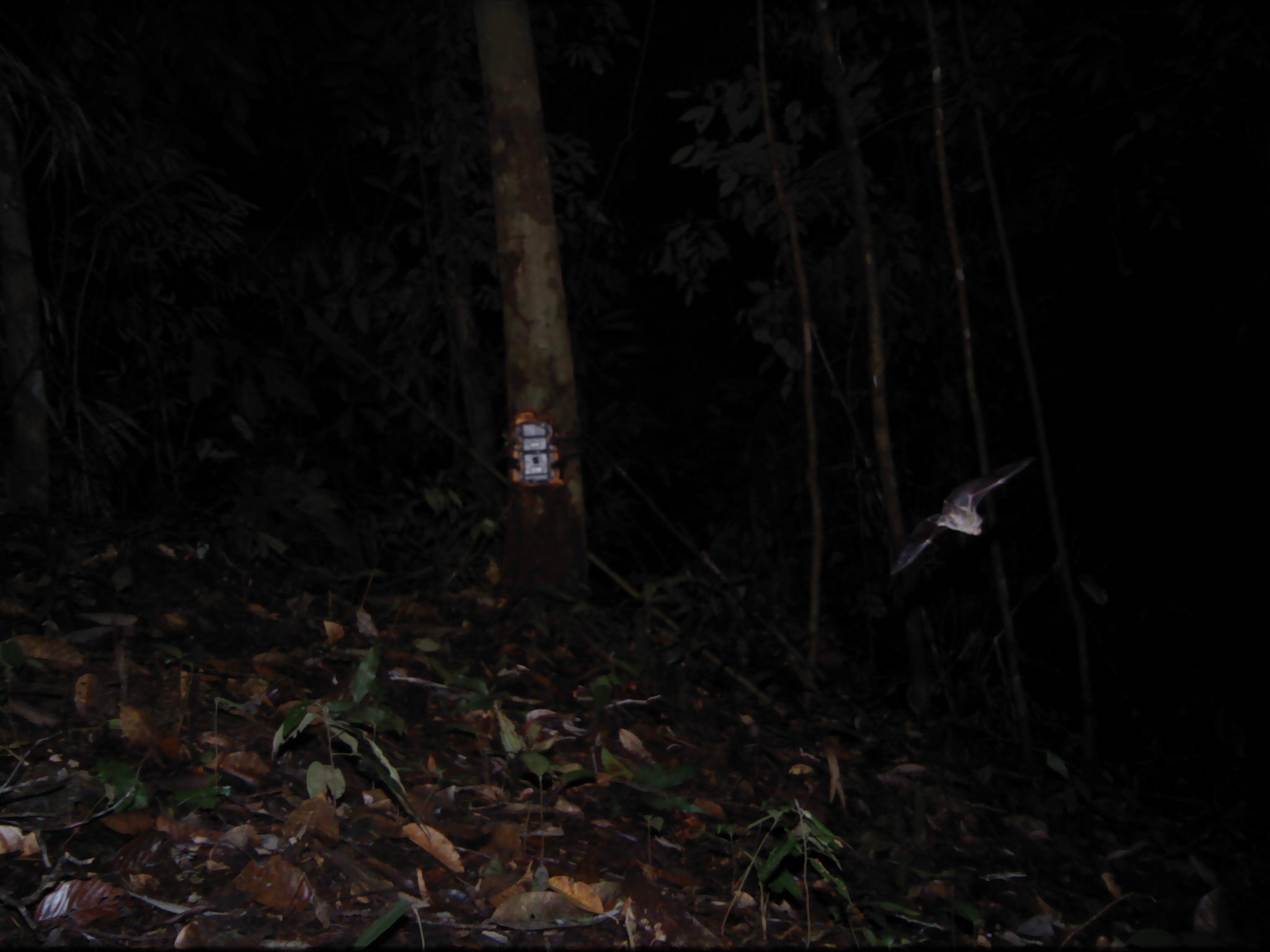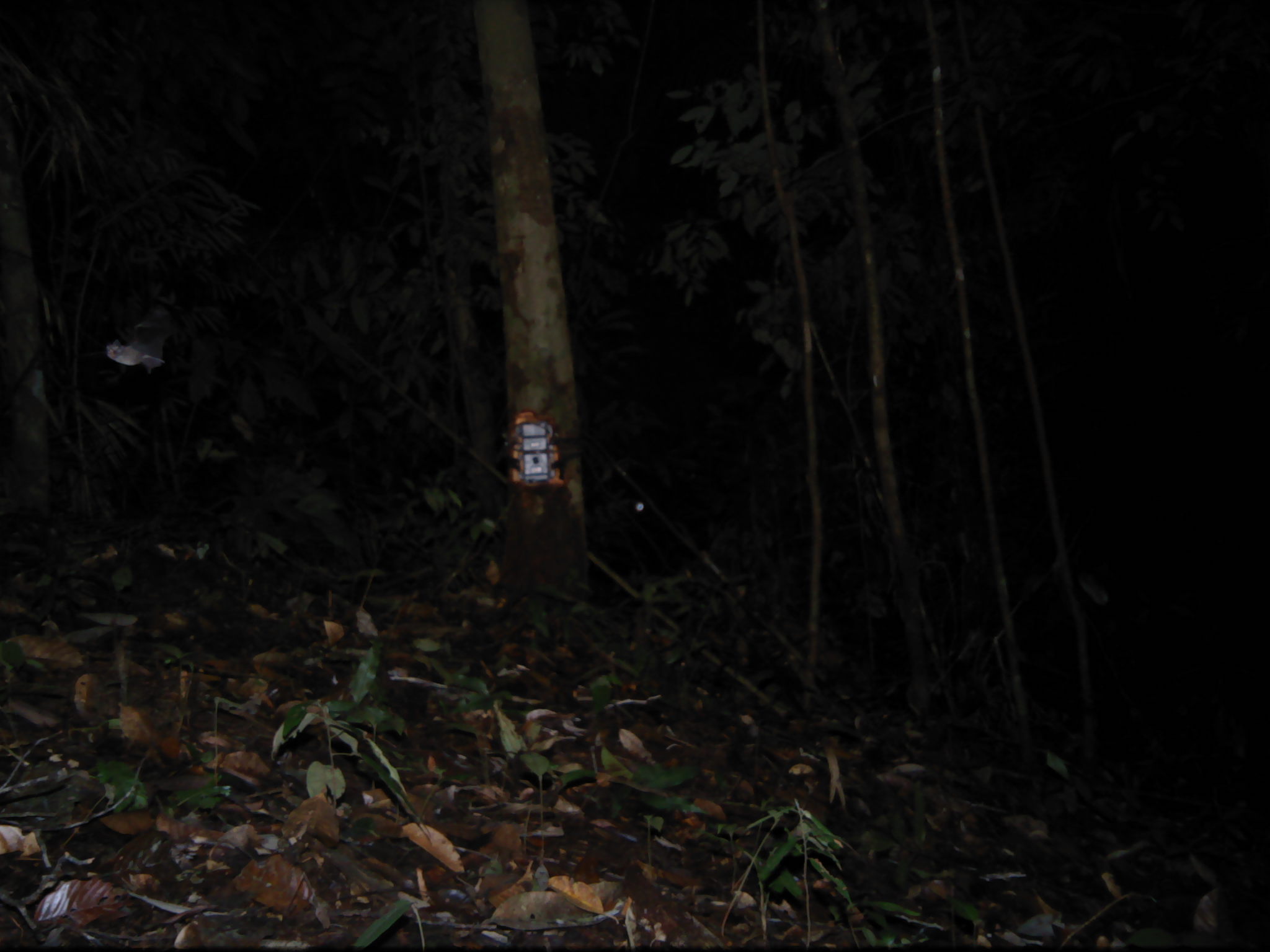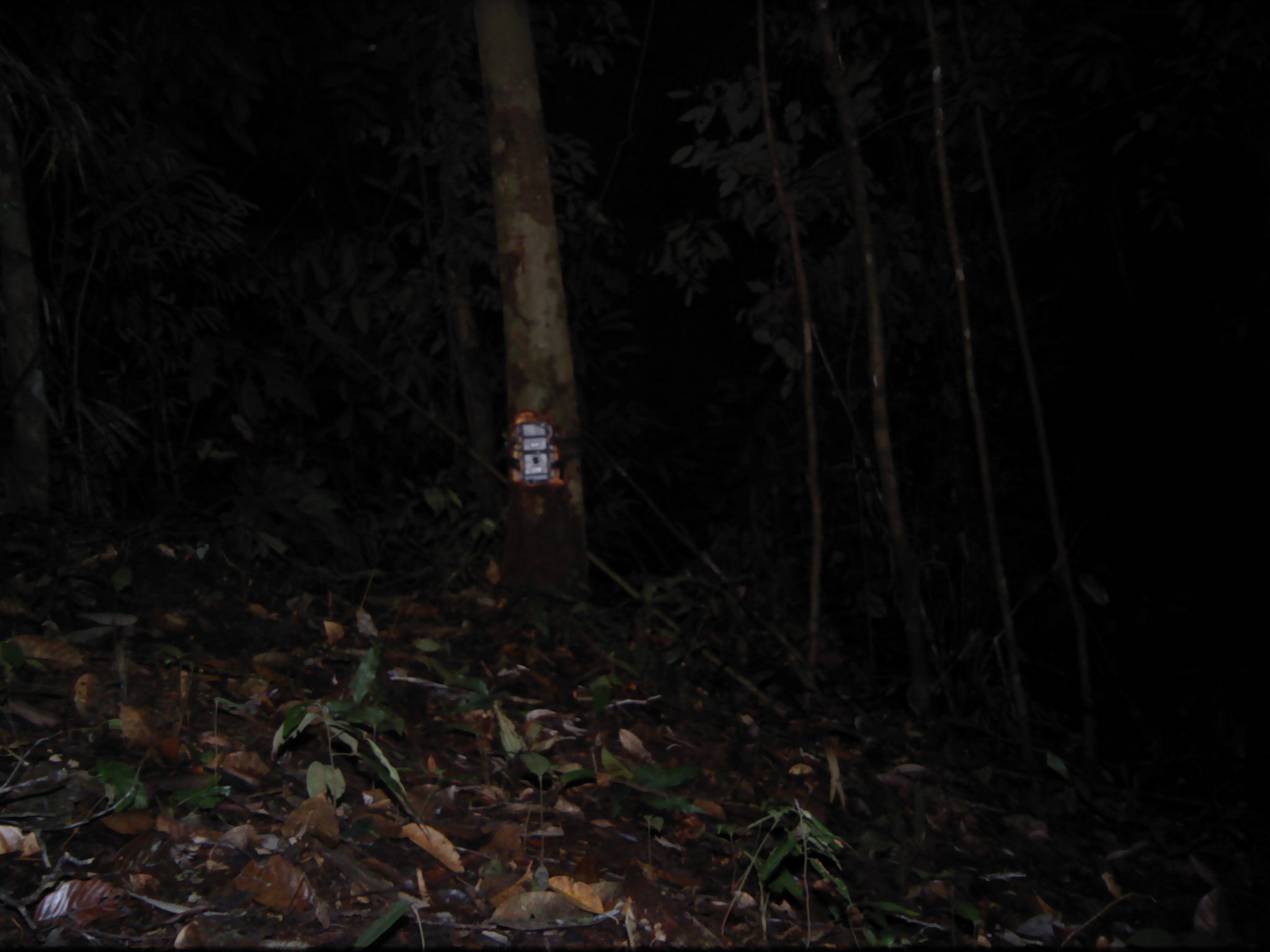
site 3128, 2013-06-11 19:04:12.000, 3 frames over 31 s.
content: unidentified animal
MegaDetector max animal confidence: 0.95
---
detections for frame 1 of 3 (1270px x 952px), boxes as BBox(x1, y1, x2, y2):
unknown: BBox(888, 452, 1036, 570)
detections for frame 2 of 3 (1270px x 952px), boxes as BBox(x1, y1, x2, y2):
unknown: BBox(102, 303, 173, 371)